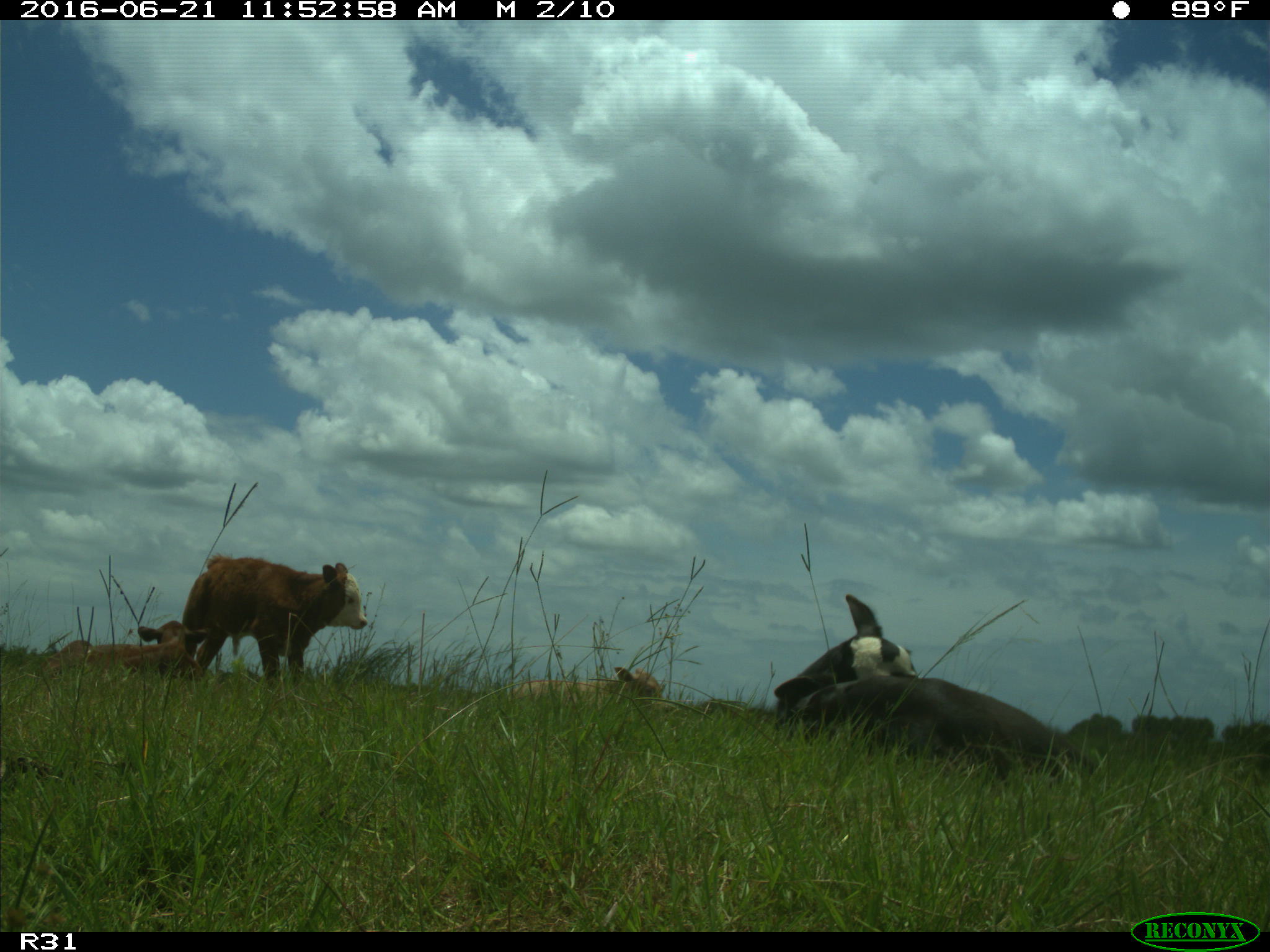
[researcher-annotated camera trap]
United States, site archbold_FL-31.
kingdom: Animalia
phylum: Chordata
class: Mammalia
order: Artiodactyla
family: Bovidae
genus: Bos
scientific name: Bos taurus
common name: domestic cow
Bos taurus (domestic cow).